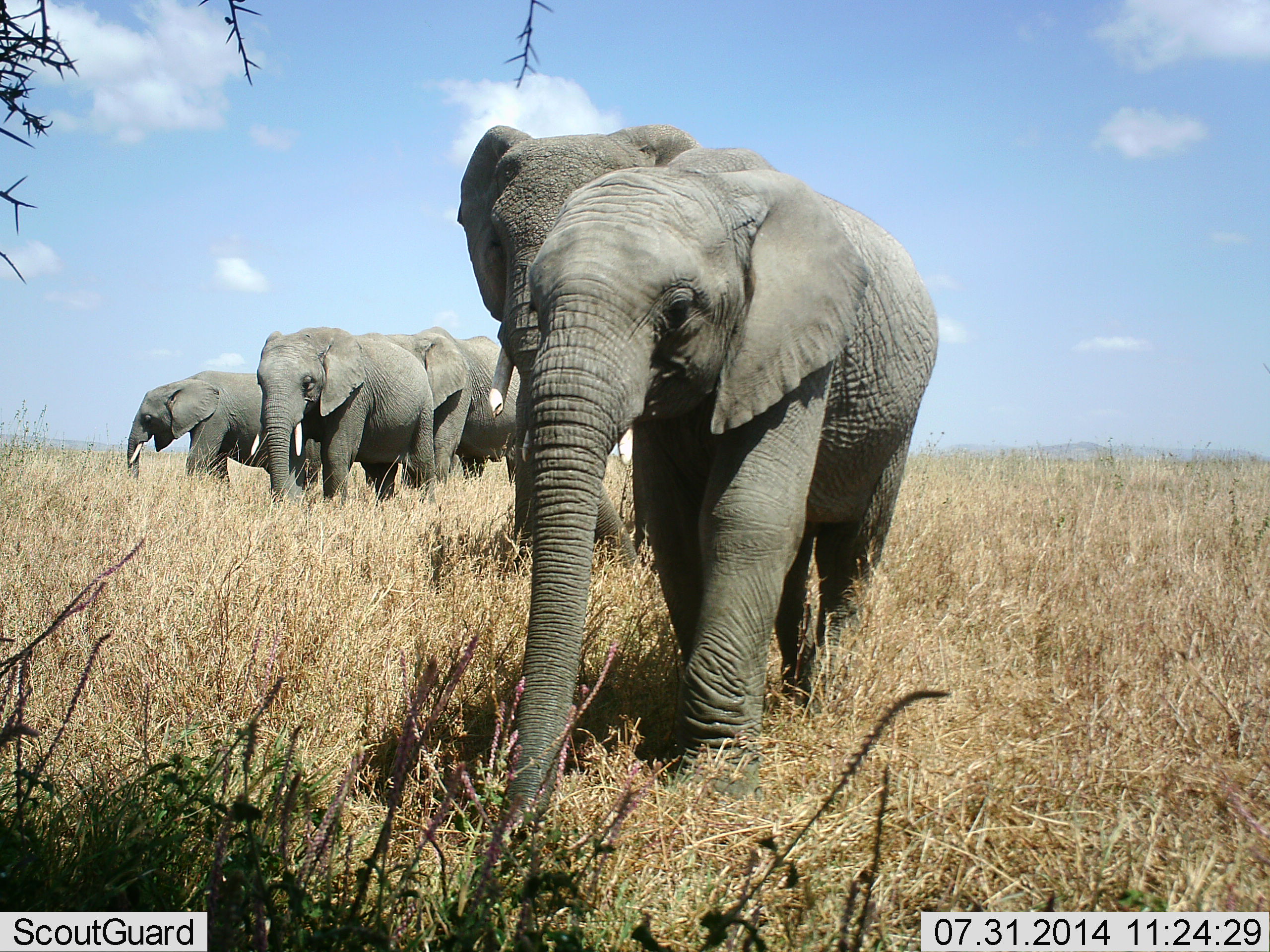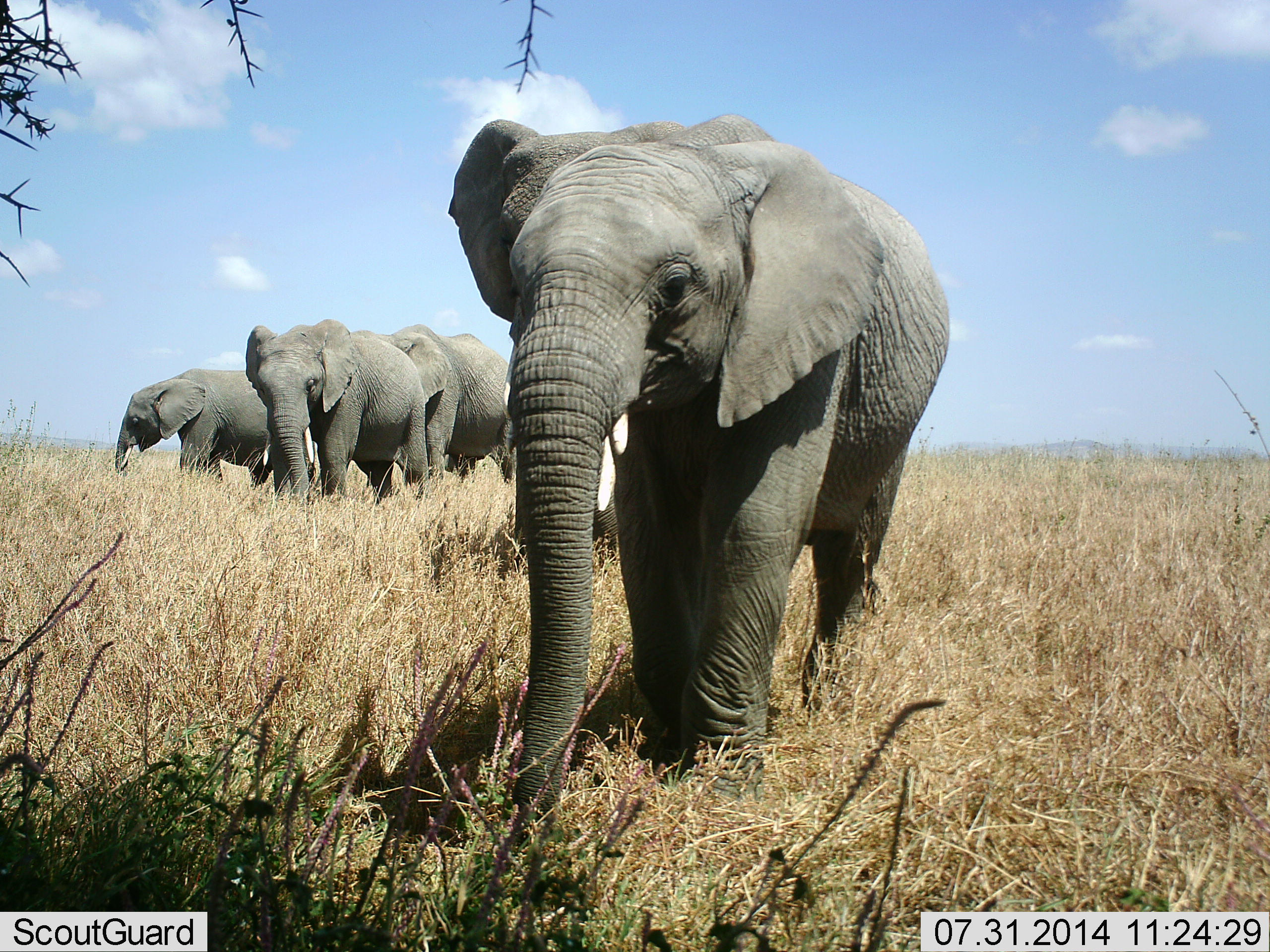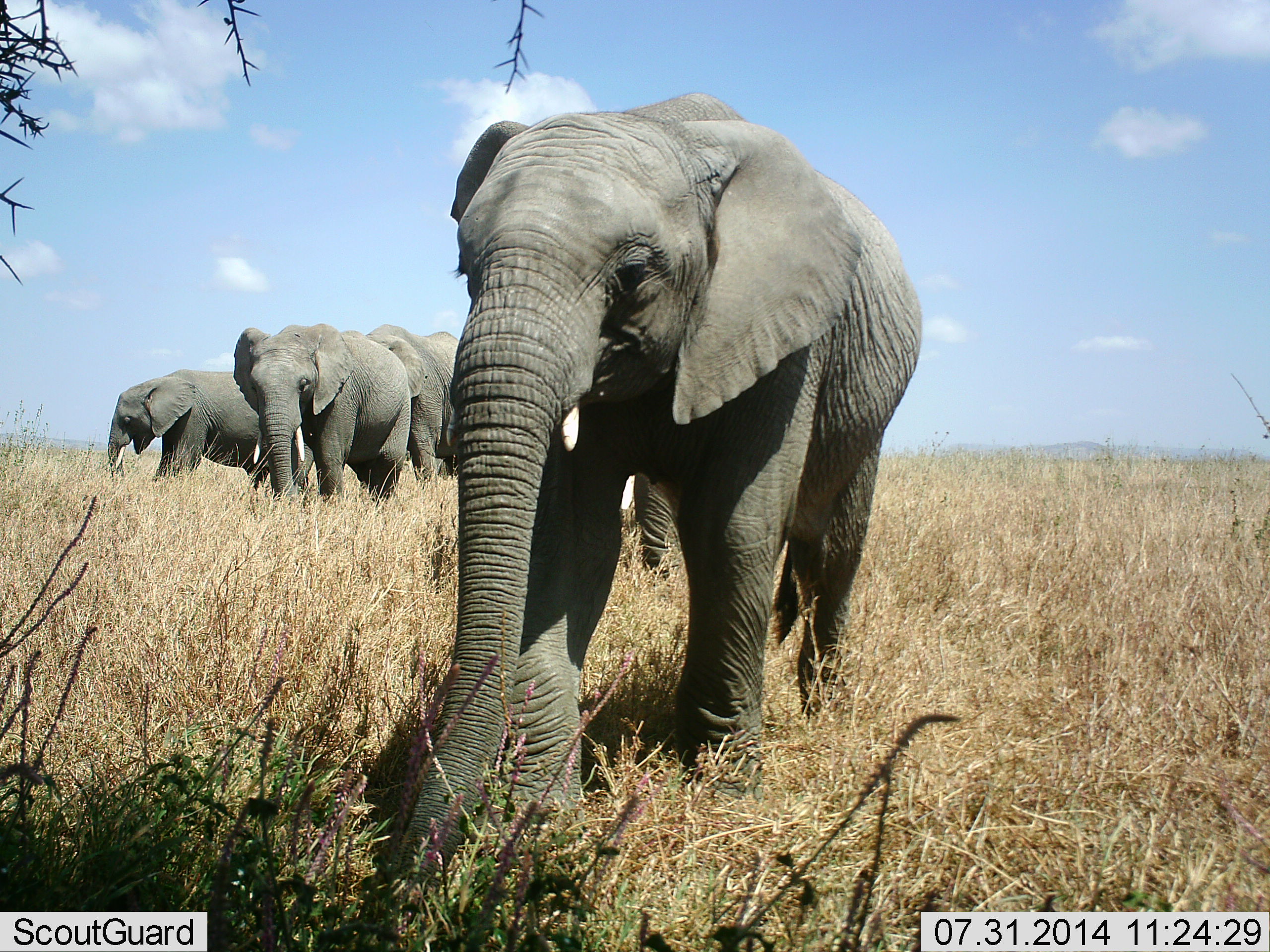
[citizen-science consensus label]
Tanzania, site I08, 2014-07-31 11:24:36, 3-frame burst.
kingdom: Animalia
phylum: Chordata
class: Mammalia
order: Proboscidea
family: Elephantidae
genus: Loxodonta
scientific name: Loxodonta africana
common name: african bush elephant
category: elephant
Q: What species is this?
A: Elephant (african bush elephant) (Loxodonta africana).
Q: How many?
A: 5.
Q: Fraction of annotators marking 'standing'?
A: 40%.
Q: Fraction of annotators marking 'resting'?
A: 0%.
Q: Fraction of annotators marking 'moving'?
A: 60%.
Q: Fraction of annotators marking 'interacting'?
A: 0%.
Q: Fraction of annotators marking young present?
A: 10%.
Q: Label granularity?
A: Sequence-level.